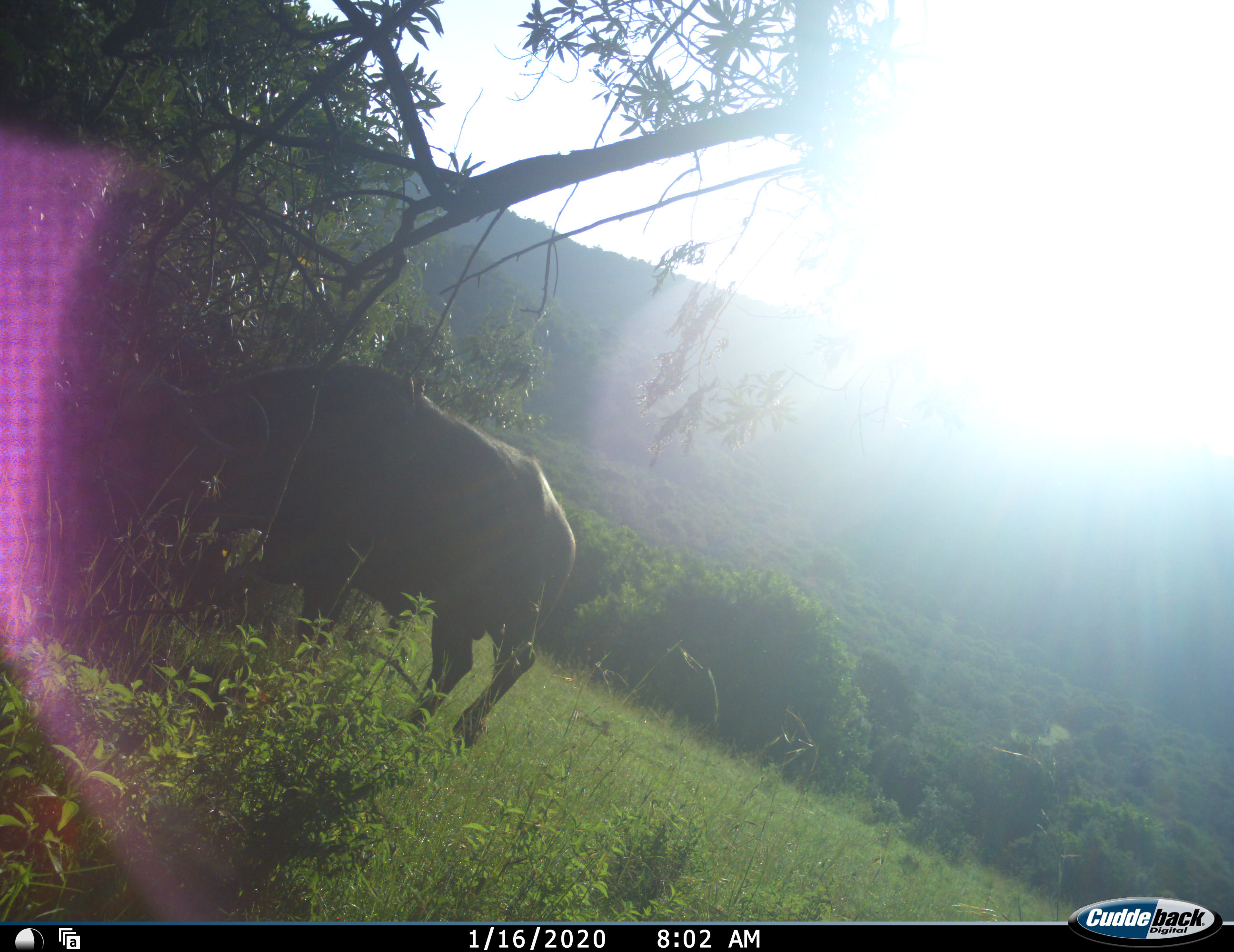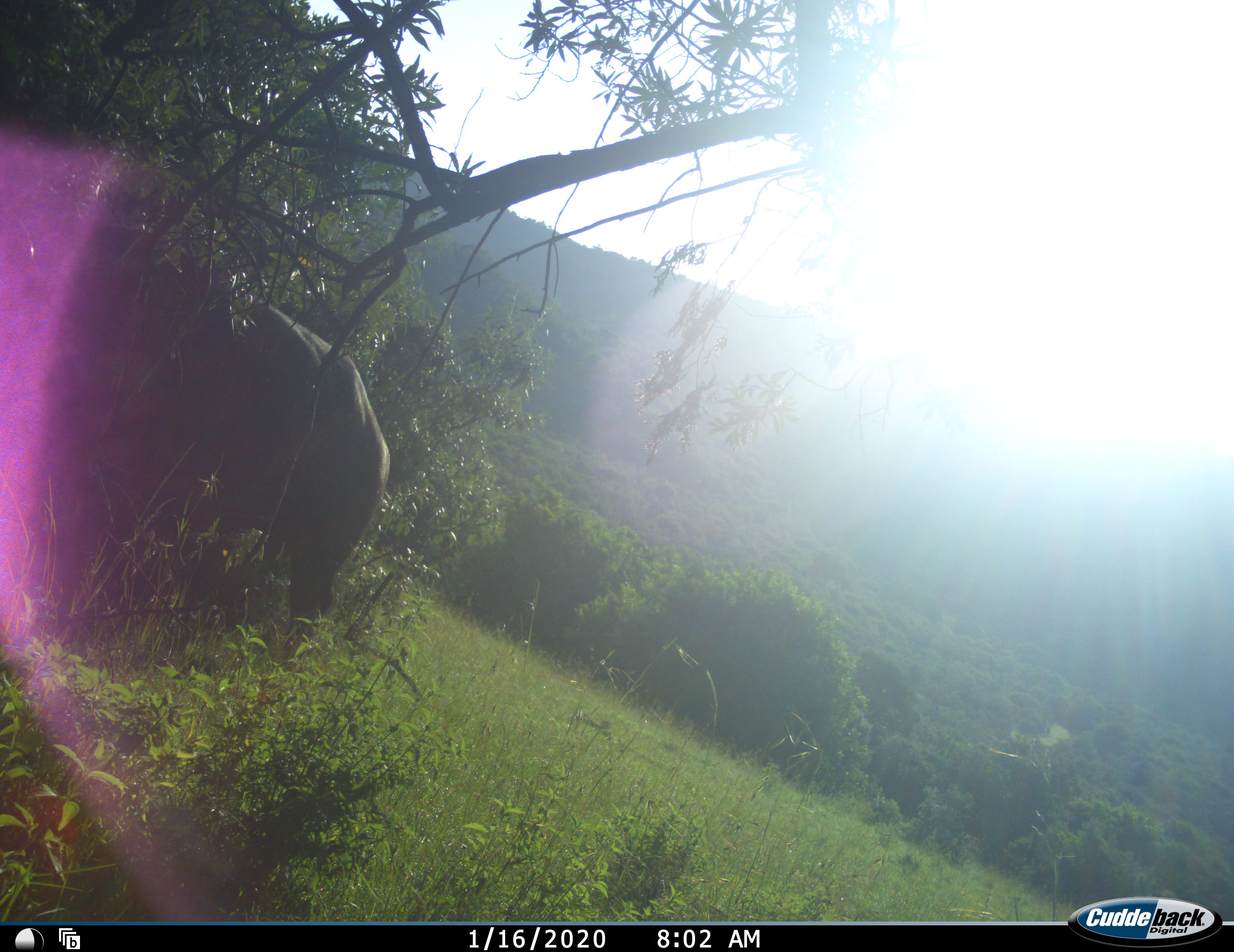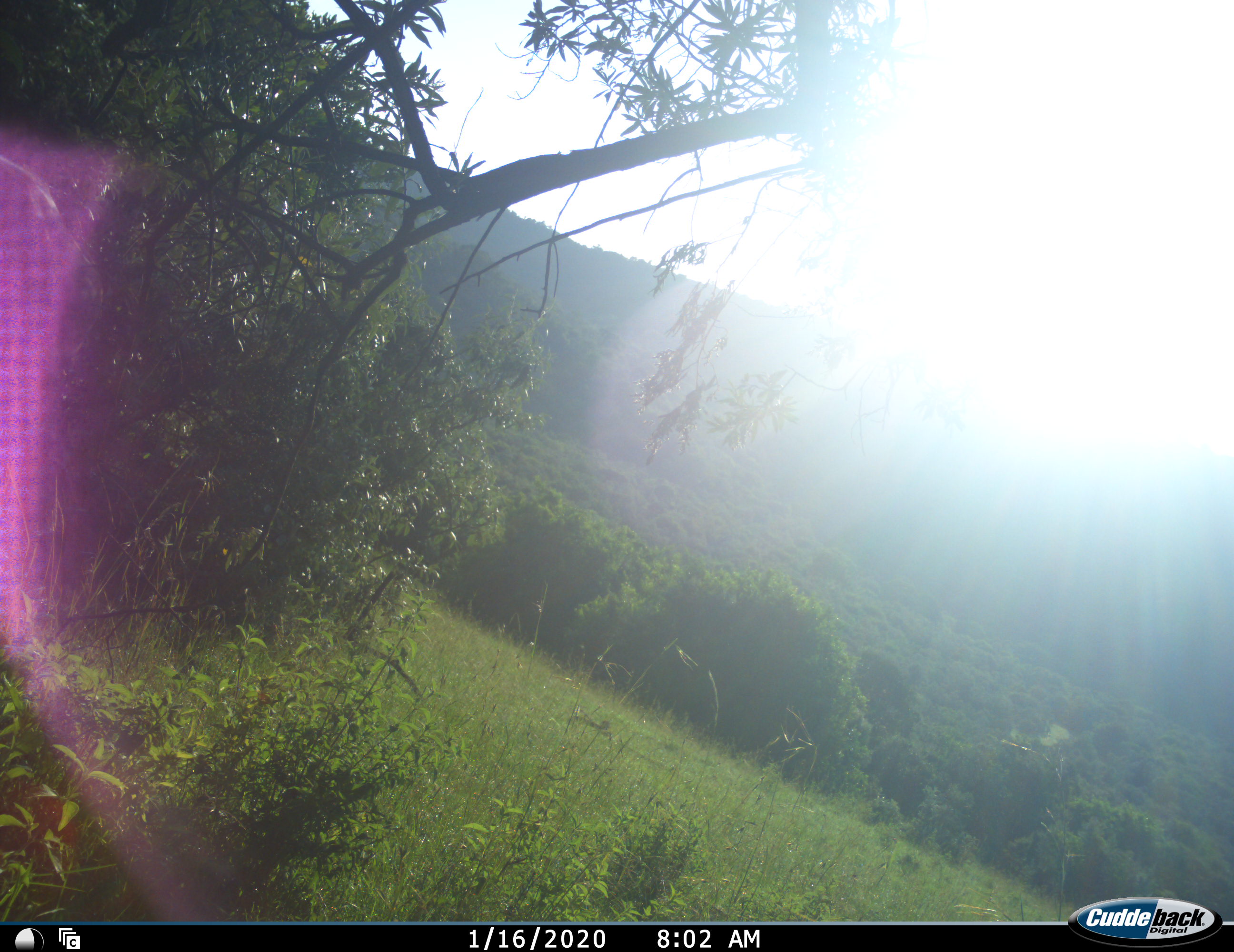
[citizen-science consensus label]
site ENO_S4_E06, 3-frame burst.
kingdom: Animalia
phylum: Chordata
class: Mammalia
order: Artiodactyla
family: Bovidae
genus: Syncerus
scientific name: Syncerus caffer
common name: african buffalo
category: buffalo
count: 1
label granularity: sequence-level